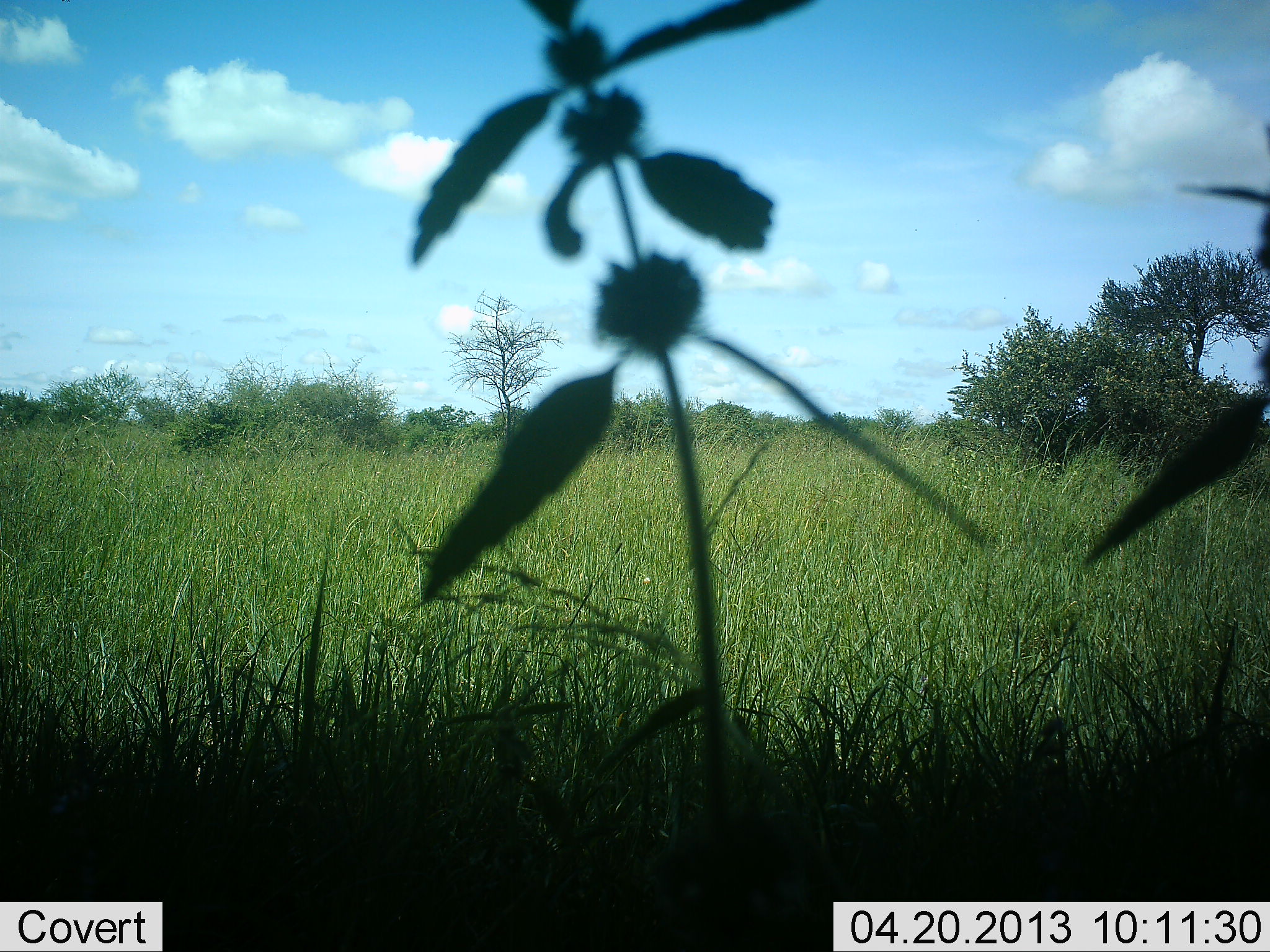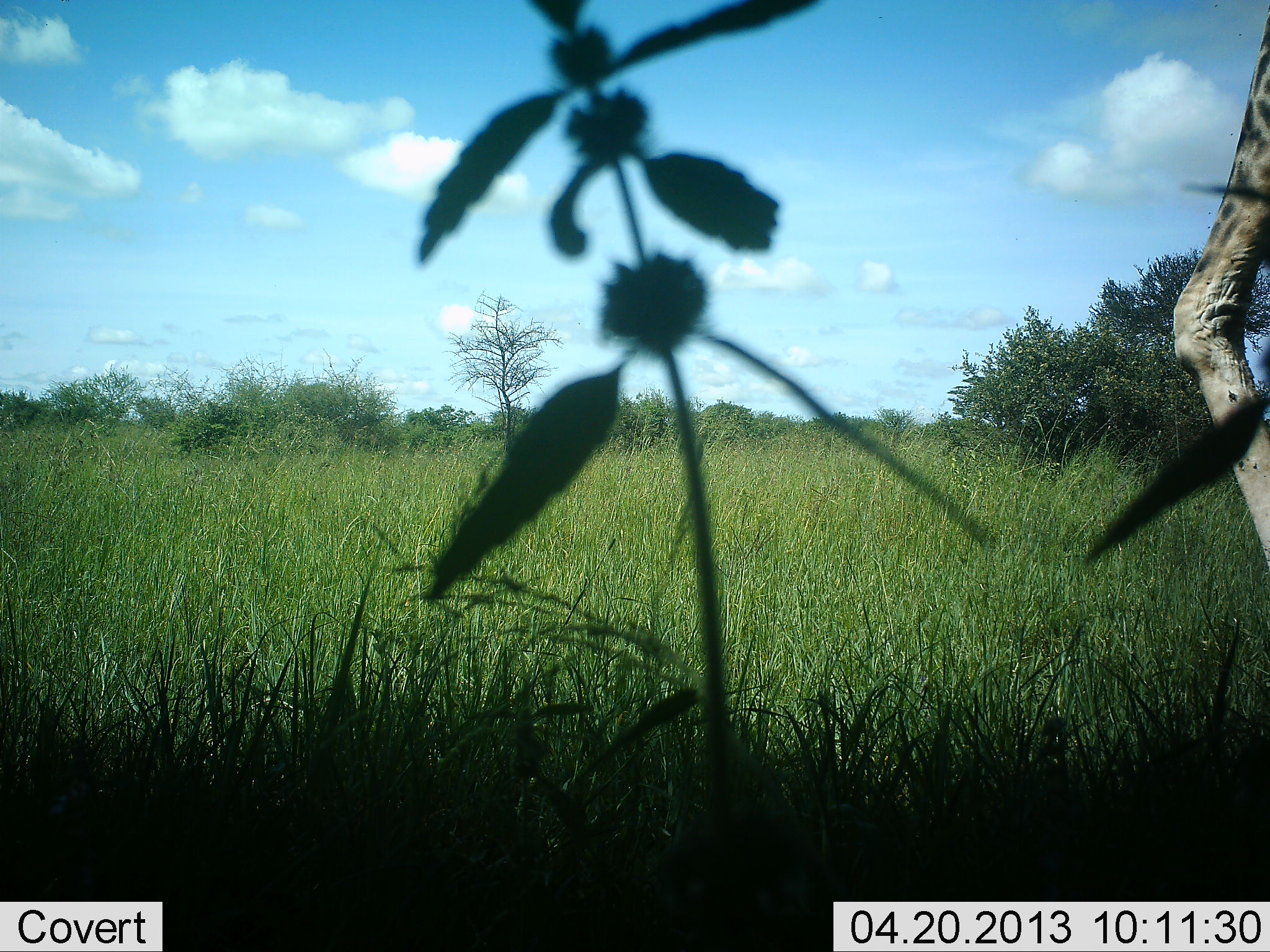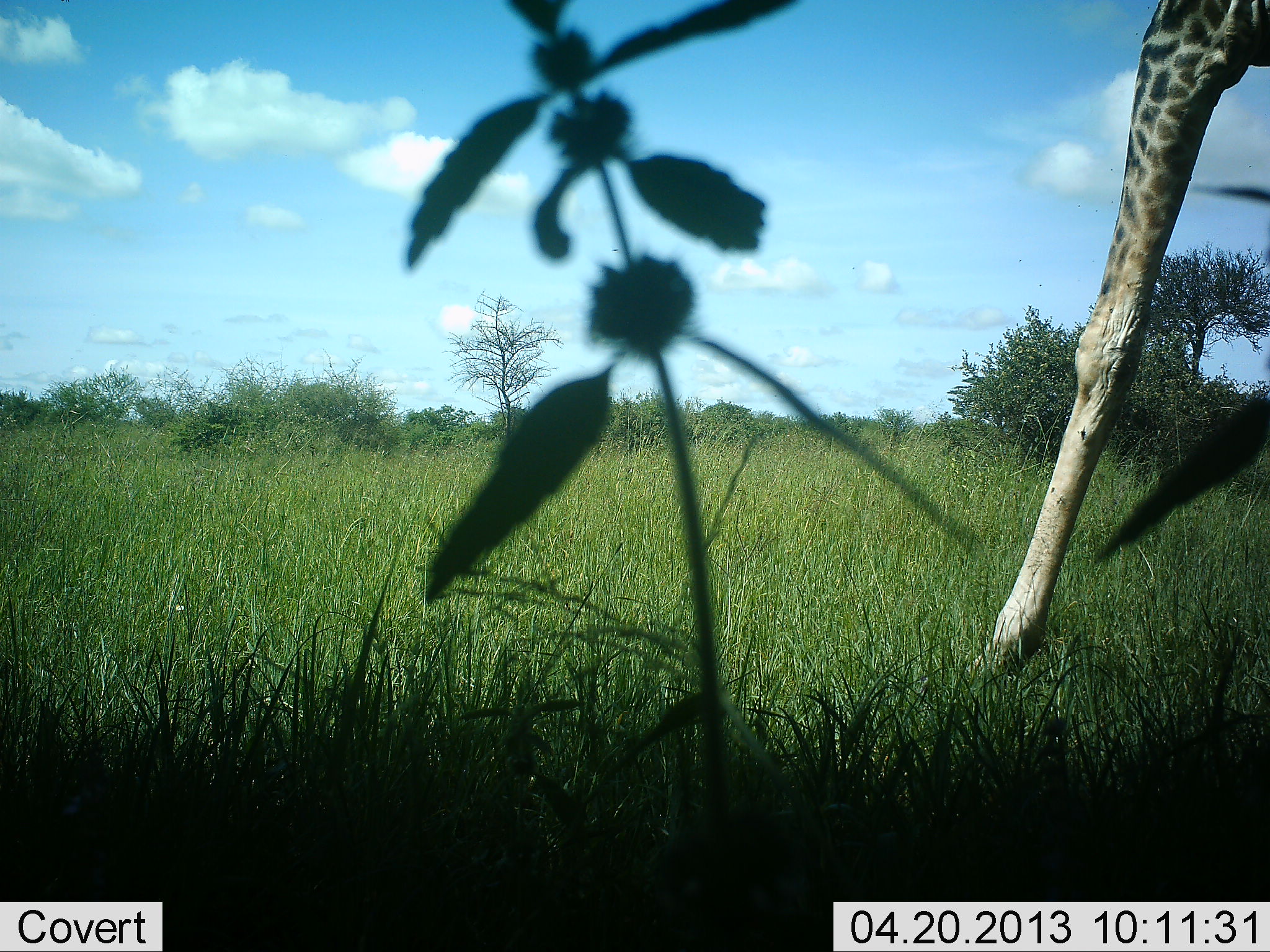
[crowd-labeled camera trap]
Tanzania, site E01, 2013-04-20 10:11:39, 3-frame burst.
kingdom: Animalia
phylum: Chordata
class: Mammalia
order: Artiodactyla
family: Giraffidae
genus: Giraffa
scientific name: Giraffa camelopardalis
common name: giraffe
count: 1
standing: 0%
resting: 0%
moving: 100%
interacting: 0%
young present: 0%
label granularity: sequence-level